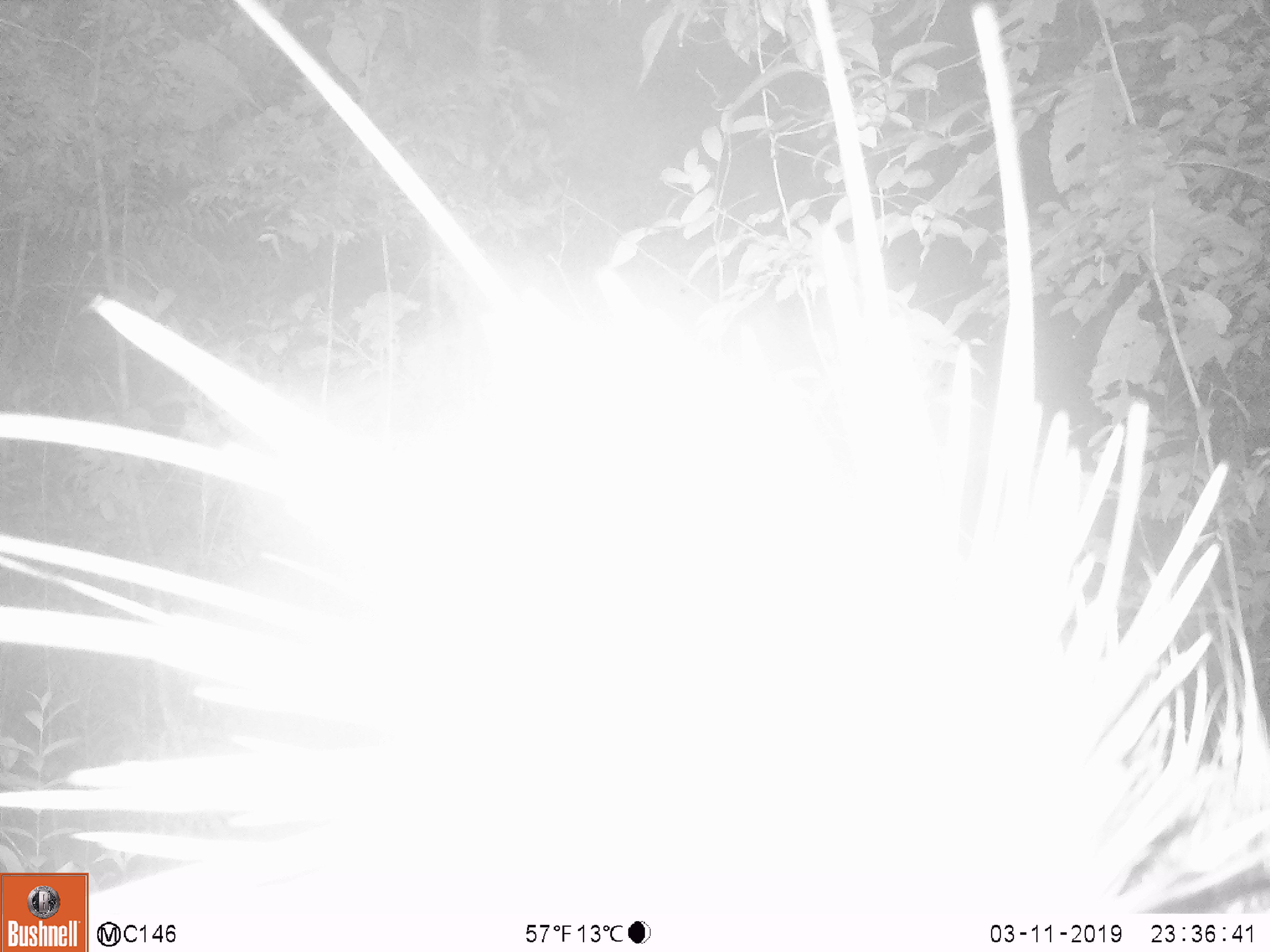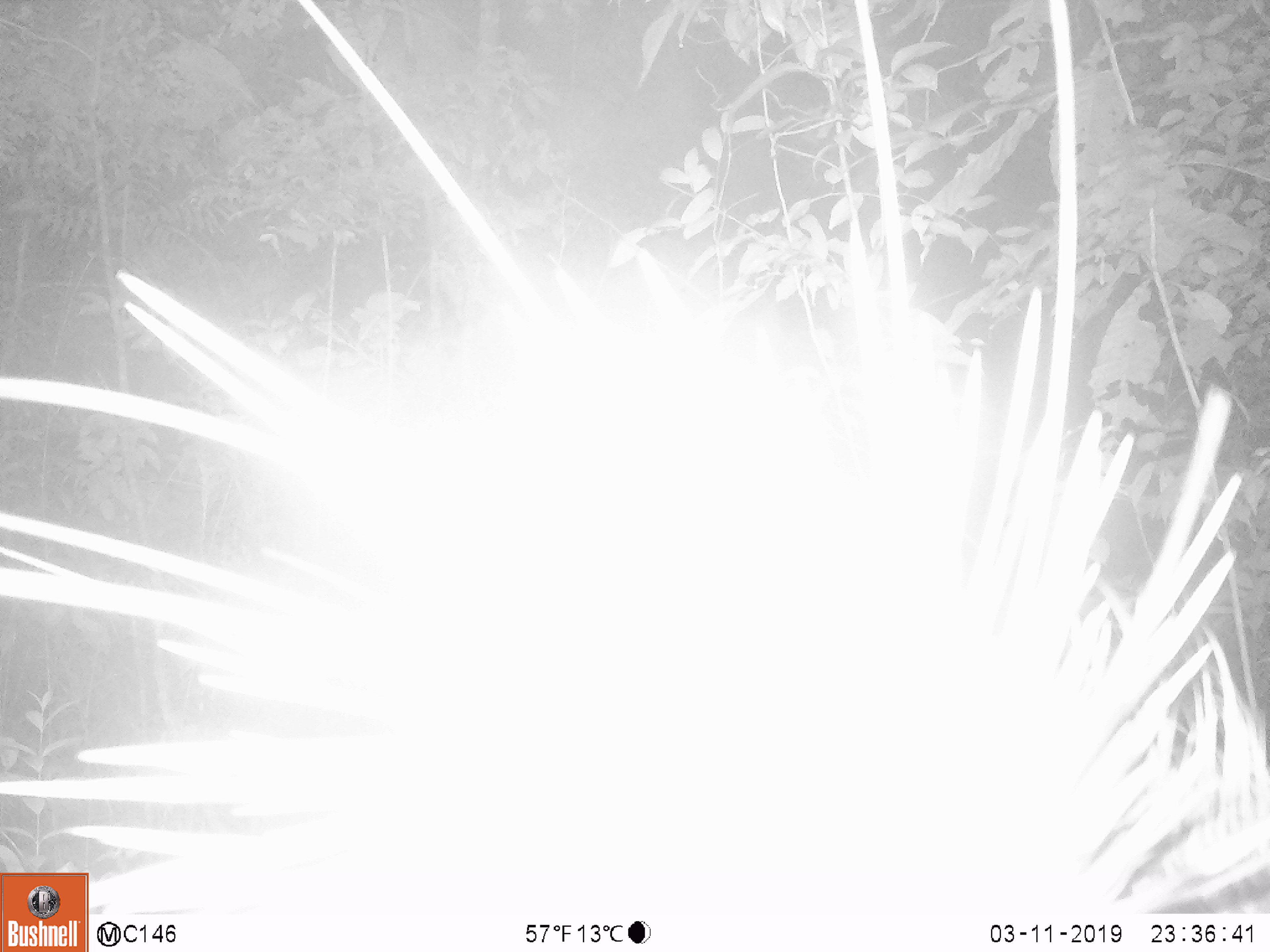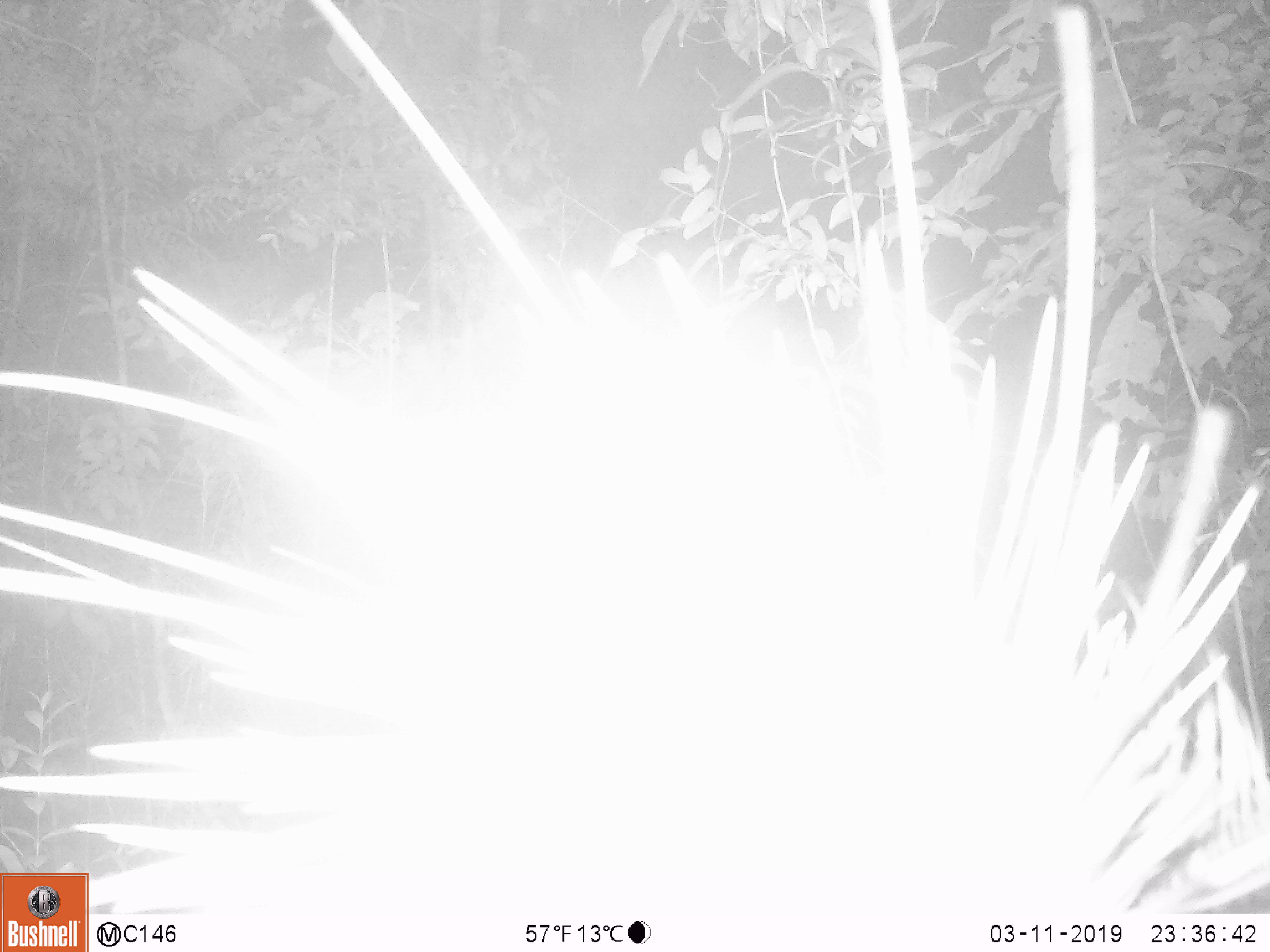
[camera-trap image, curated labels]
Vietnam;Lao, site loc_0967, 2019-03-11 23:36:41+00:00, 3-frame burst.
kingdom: Animalia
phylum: Chordata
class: Mammalia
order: Rodentia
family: Hystricidae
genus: Hystrix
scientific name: Hystrix brachyura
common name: malayan porcupine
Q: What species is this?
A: Malayan porcupine (Hystrix brachyura).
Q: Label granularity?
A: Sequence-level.